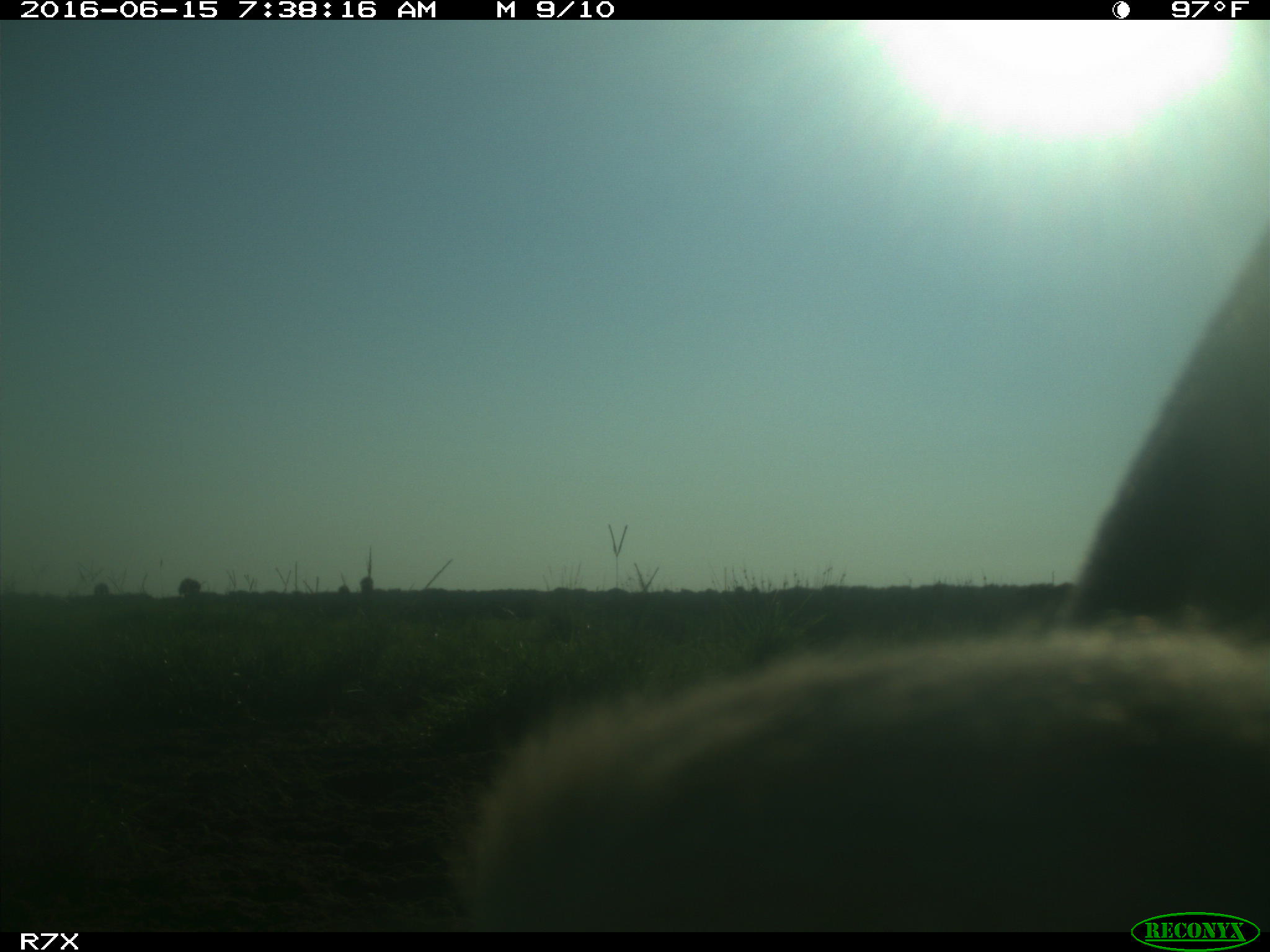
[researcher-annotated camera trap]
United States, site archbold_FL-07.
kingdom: Animalia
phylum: Chordata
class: Mammalia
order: Artiodactyla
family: Bovidae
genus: Bos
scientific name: Bos taurus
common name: domestic cow